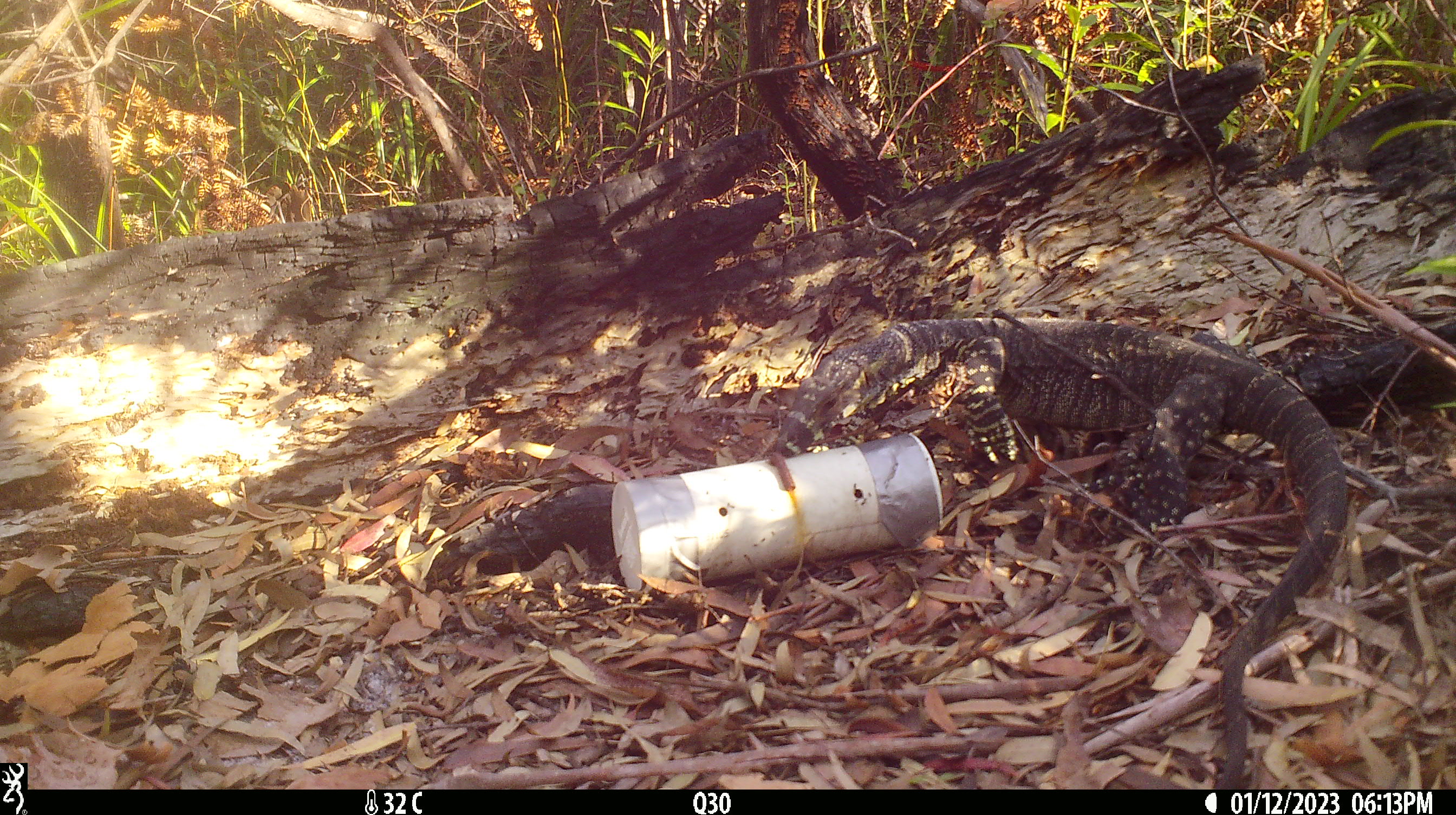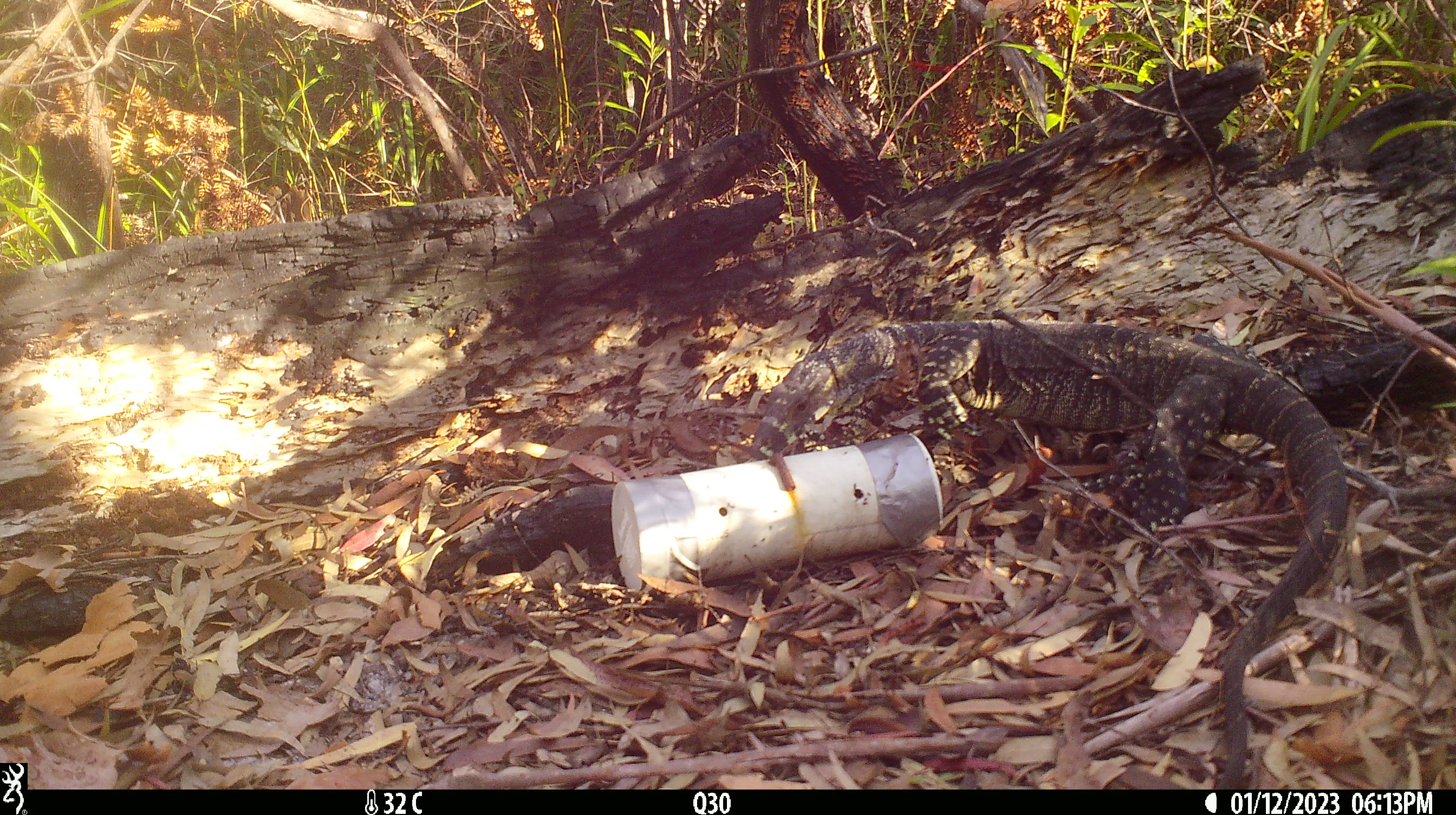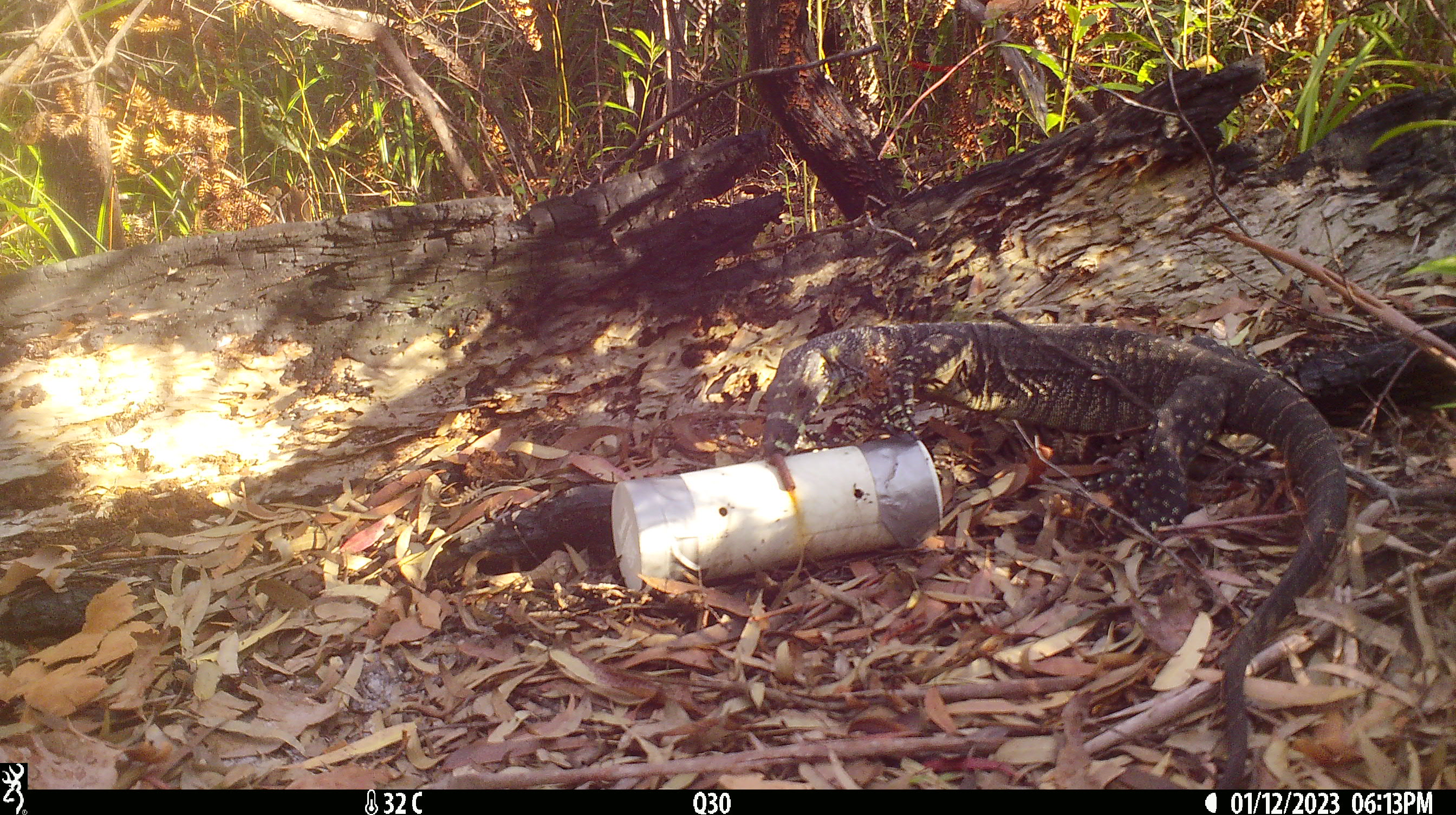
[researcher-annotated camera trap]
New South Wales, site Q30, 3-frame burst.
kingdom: Animalia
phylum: Chordata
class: Reptilia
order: Squamata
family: Varanidae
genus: Varanus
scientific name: Varanus varius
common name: lace monitor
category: goanna